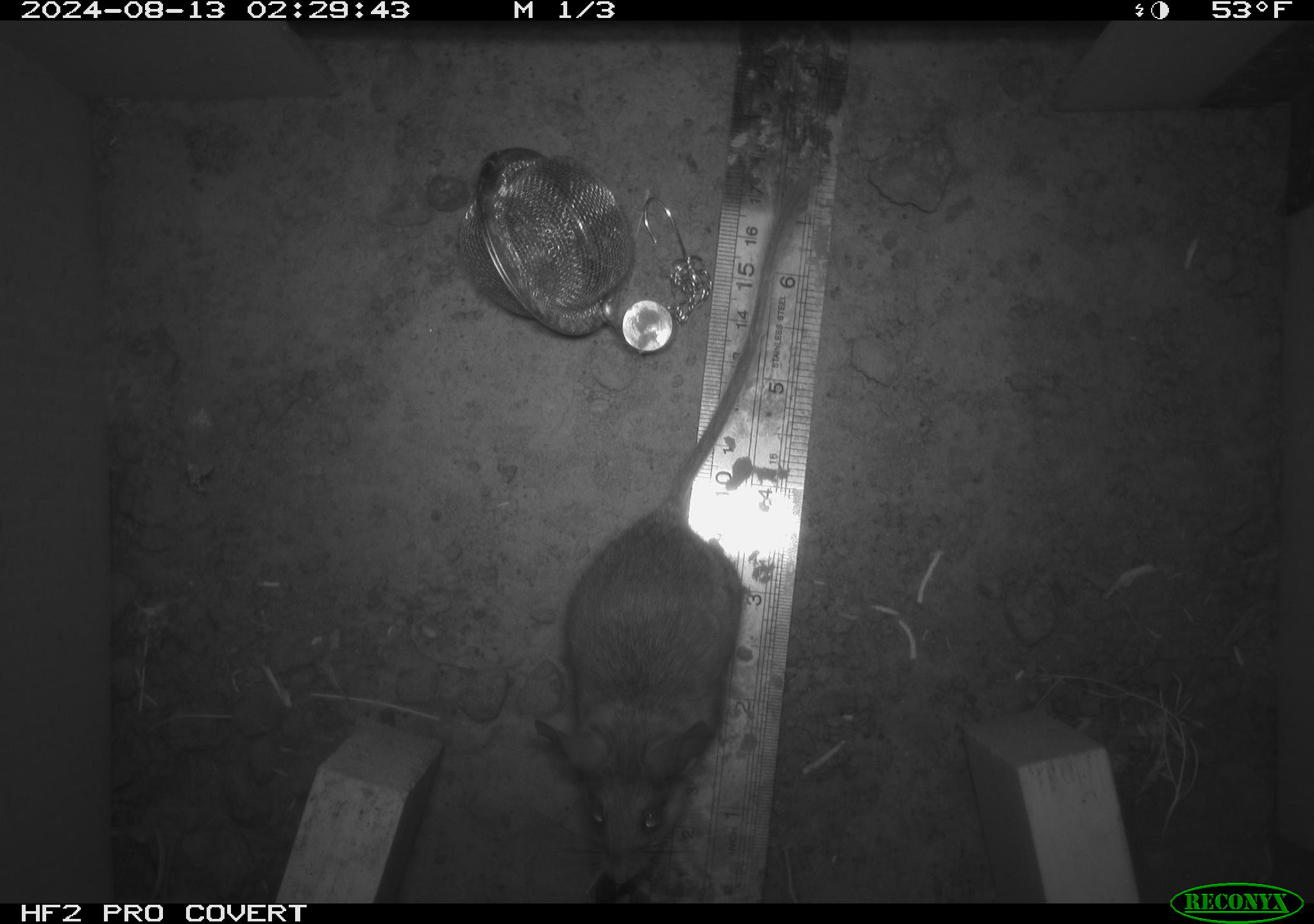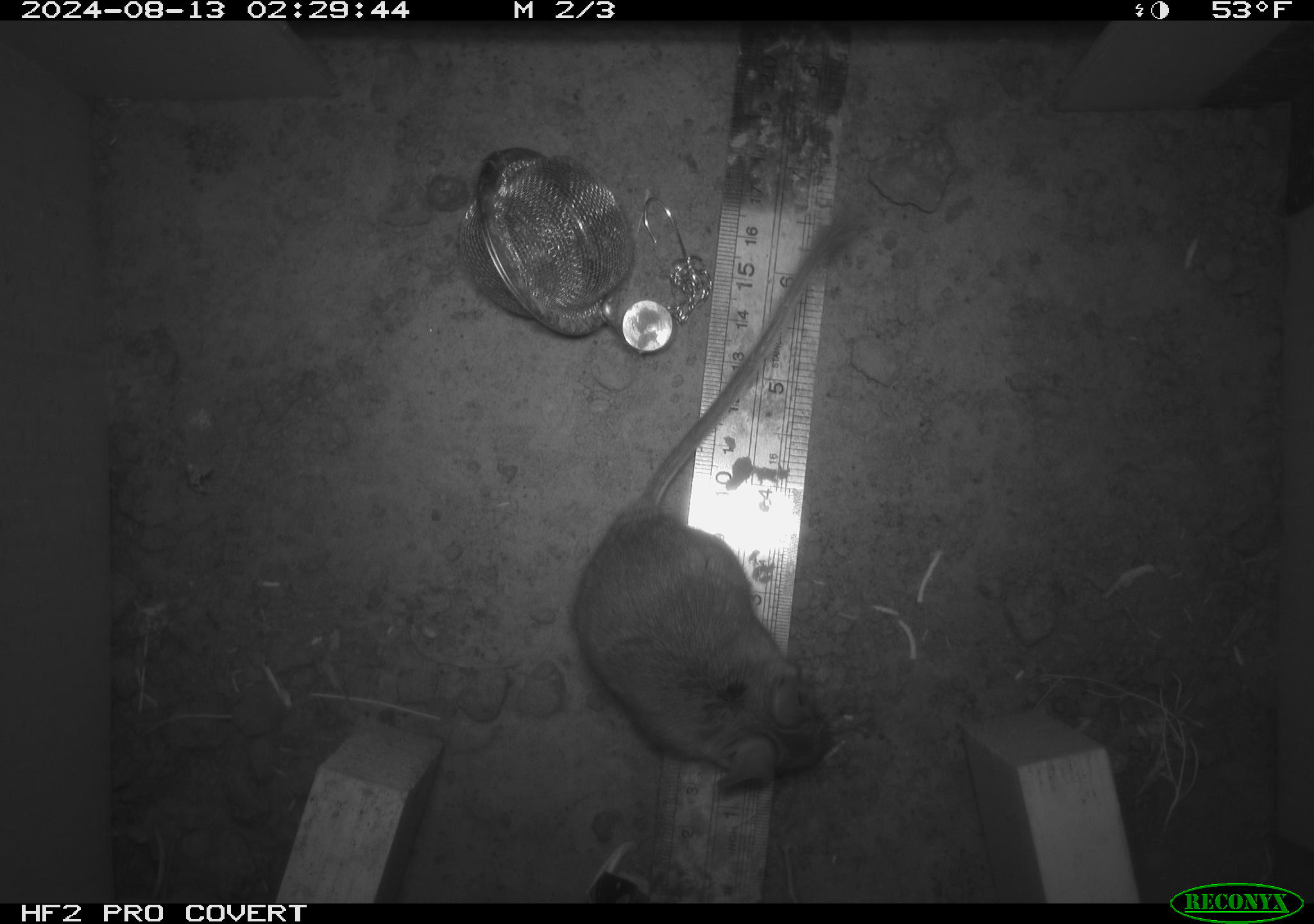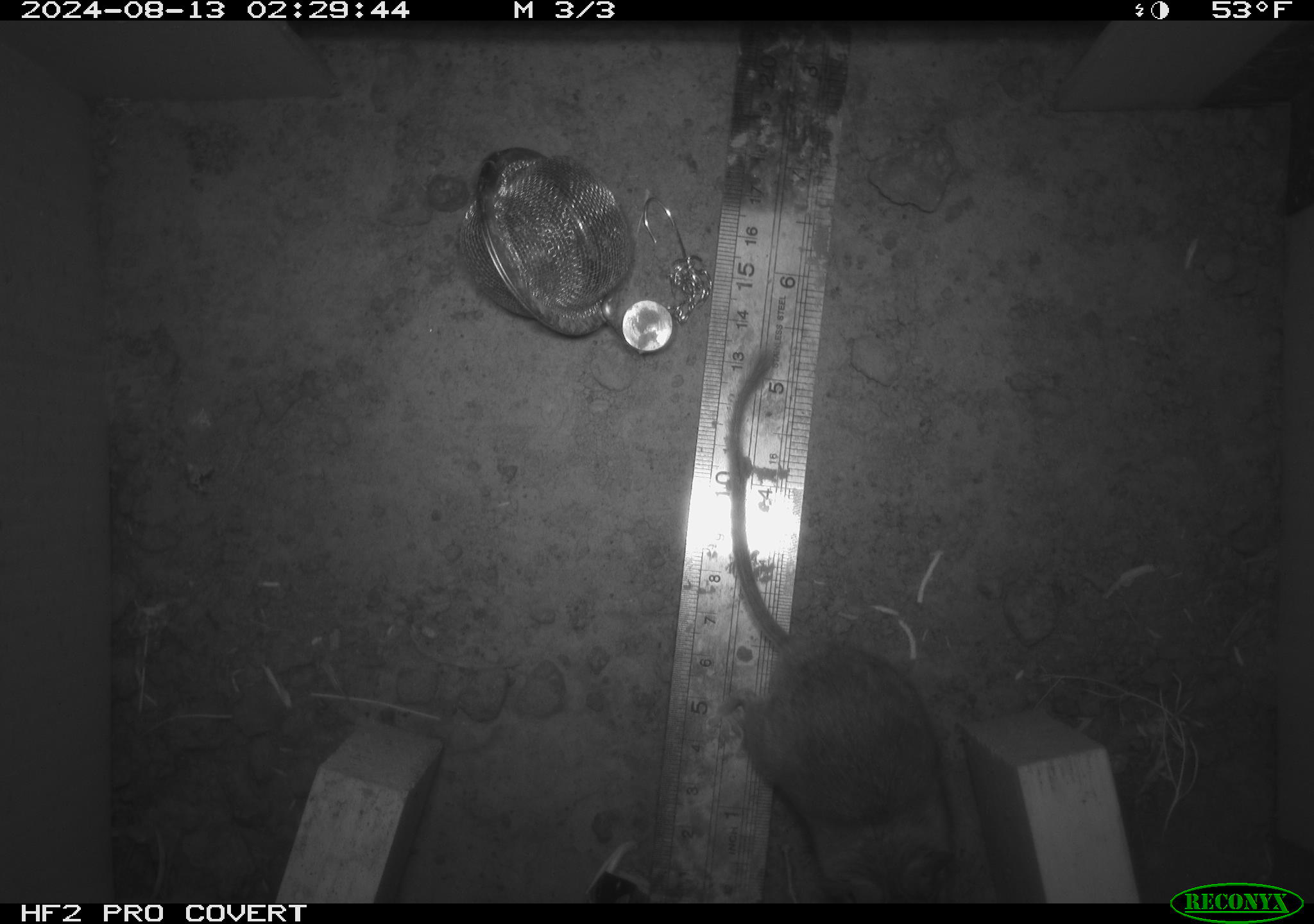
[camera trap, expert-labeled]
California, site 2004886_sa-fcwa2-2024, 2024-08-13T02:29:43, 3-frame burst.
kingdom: Animalia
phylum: Chordata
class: Mammalia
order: Rodentia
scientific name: Rodentia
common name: mouse species